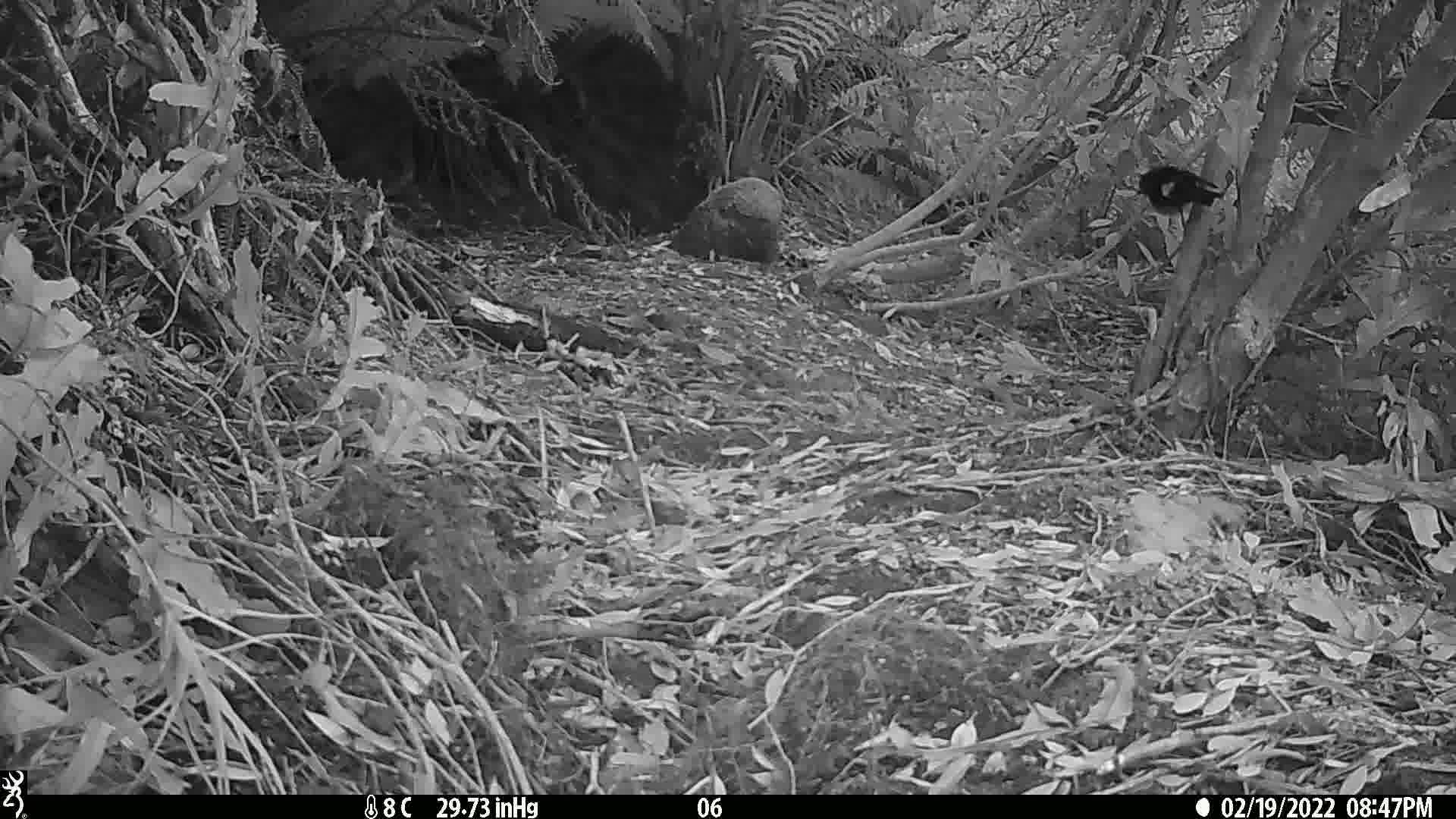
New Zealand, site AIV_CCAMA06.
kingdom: Animalia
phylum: Chordata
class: Aves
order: Passeriformes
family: Petroicidae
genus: Petroica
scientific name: Petroica macrocephala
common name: tomtit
Tomtit (Petroica macrocephala).